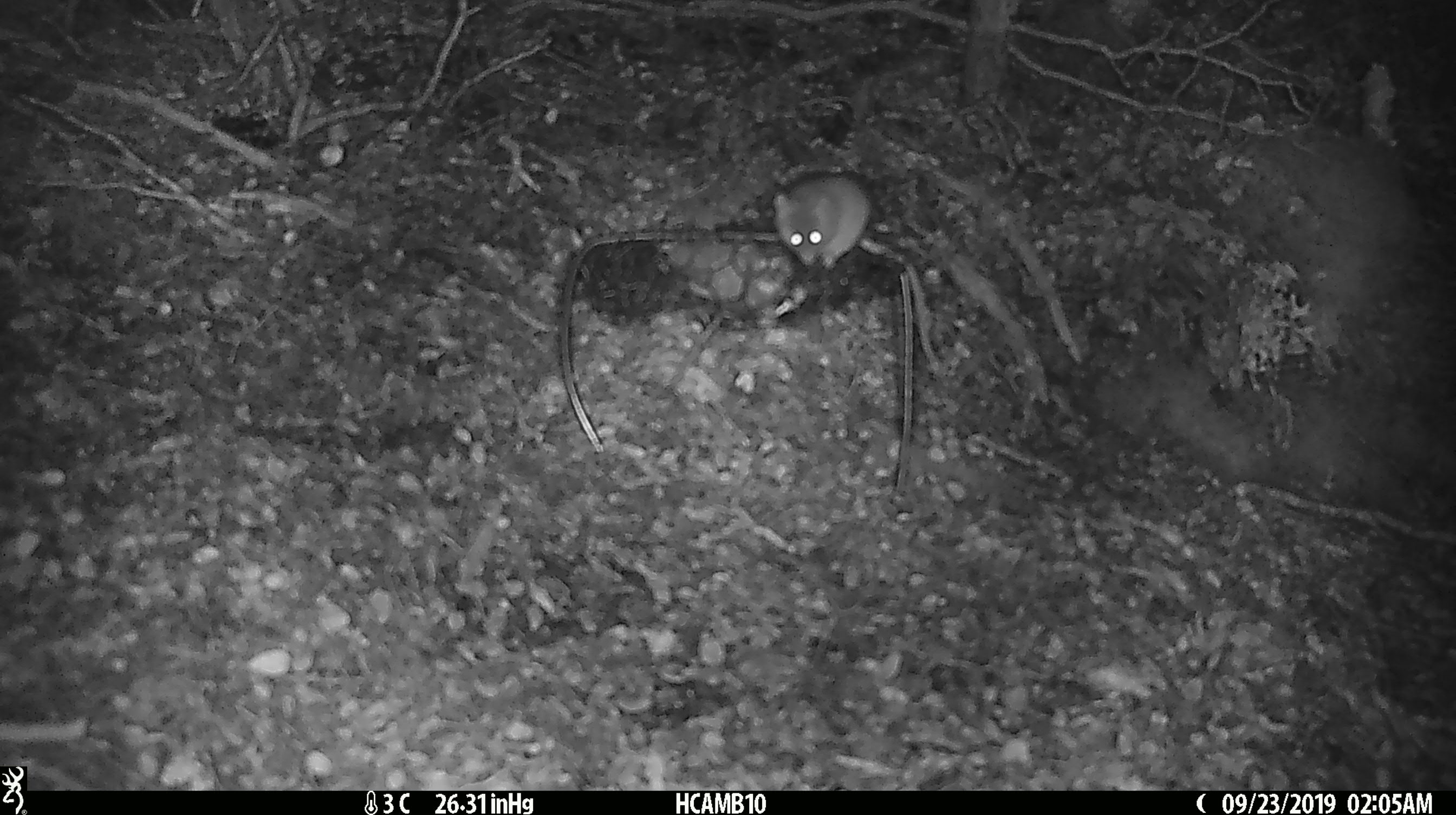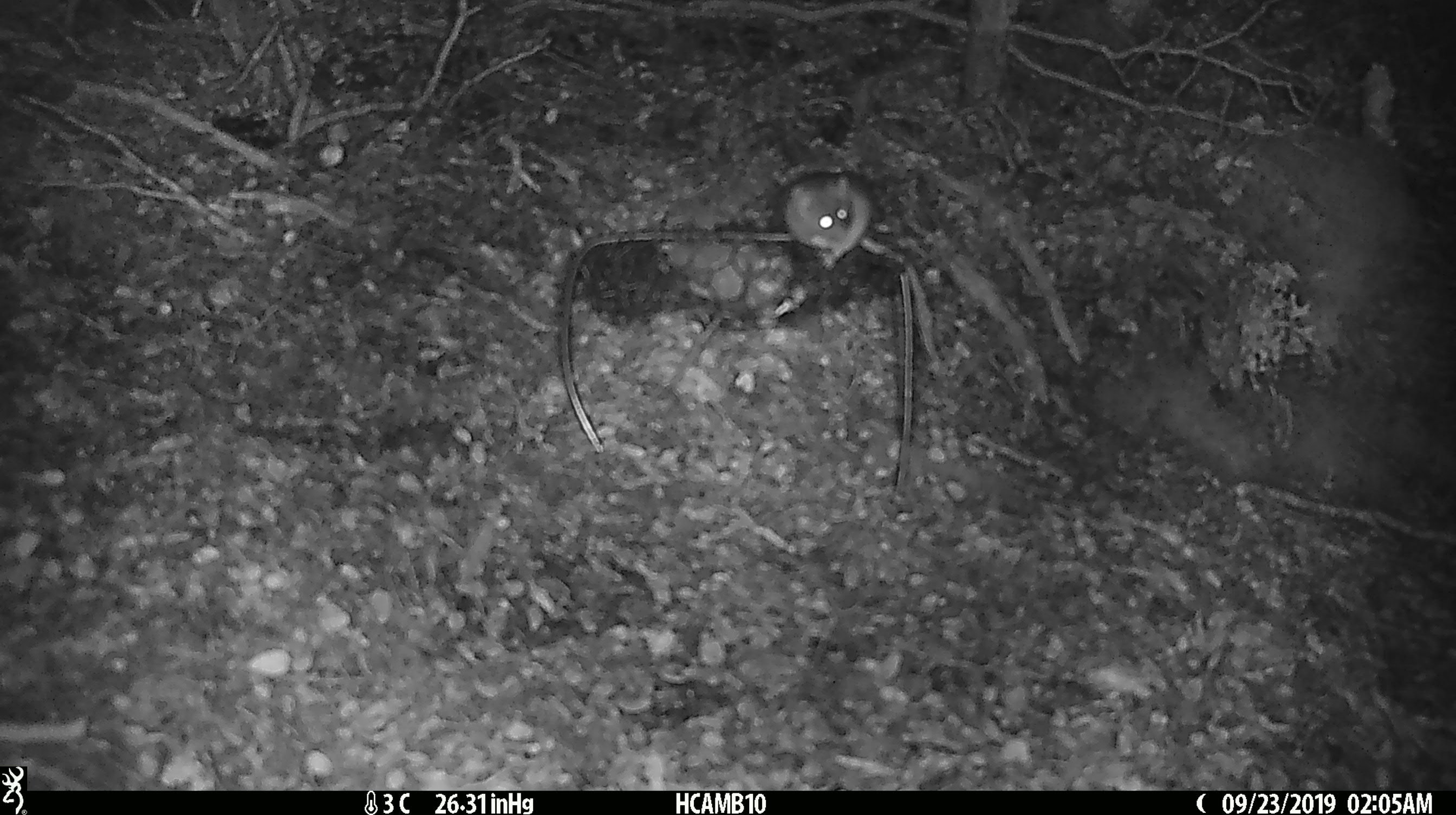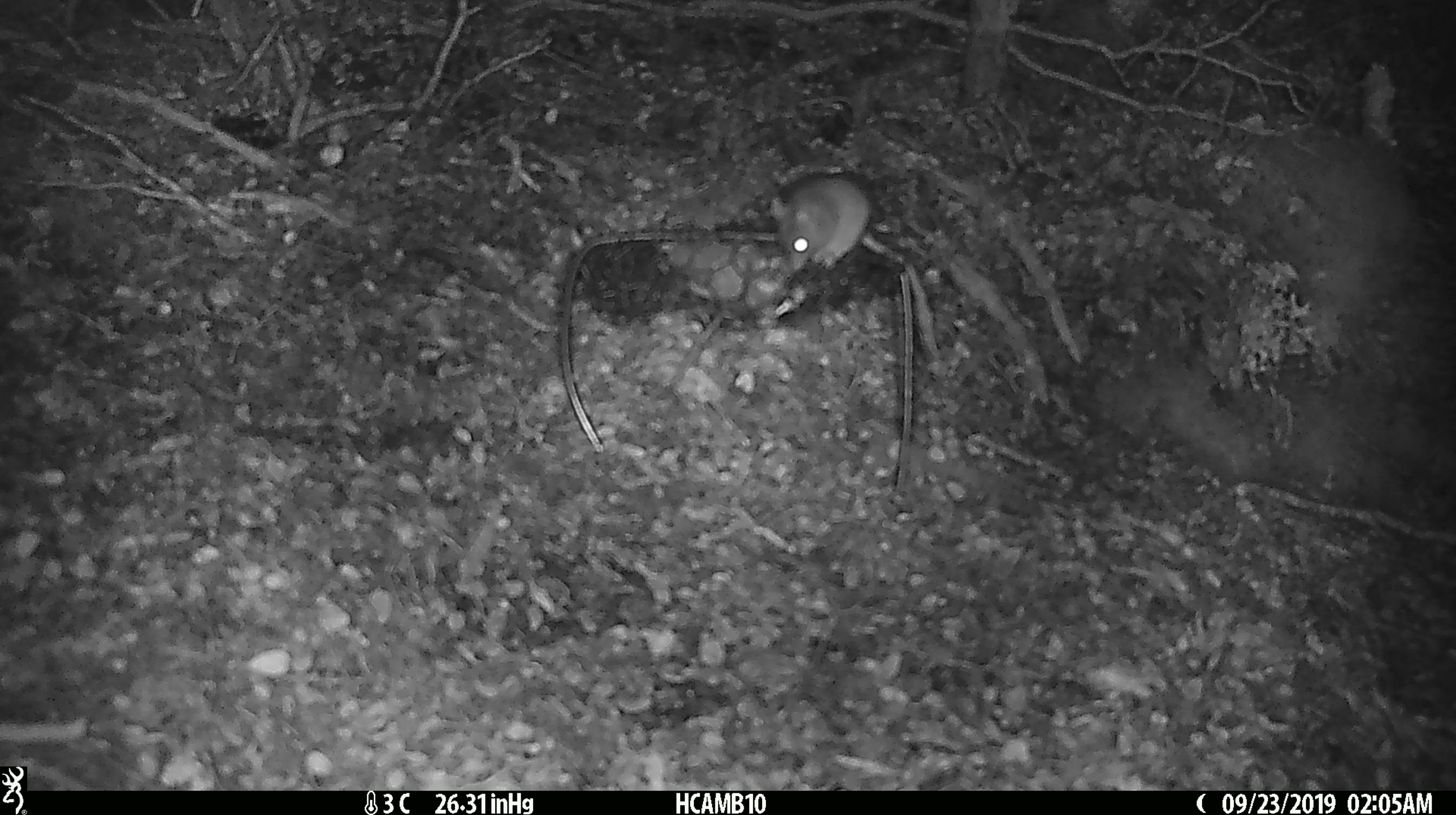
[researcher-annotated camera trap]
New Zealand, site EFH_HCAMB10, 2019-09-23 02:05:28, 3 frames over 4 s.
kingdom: Animalia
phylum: Chordata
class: Mammalia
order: Rodentia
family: Muridae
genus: Mus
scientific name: Mus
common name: mouse